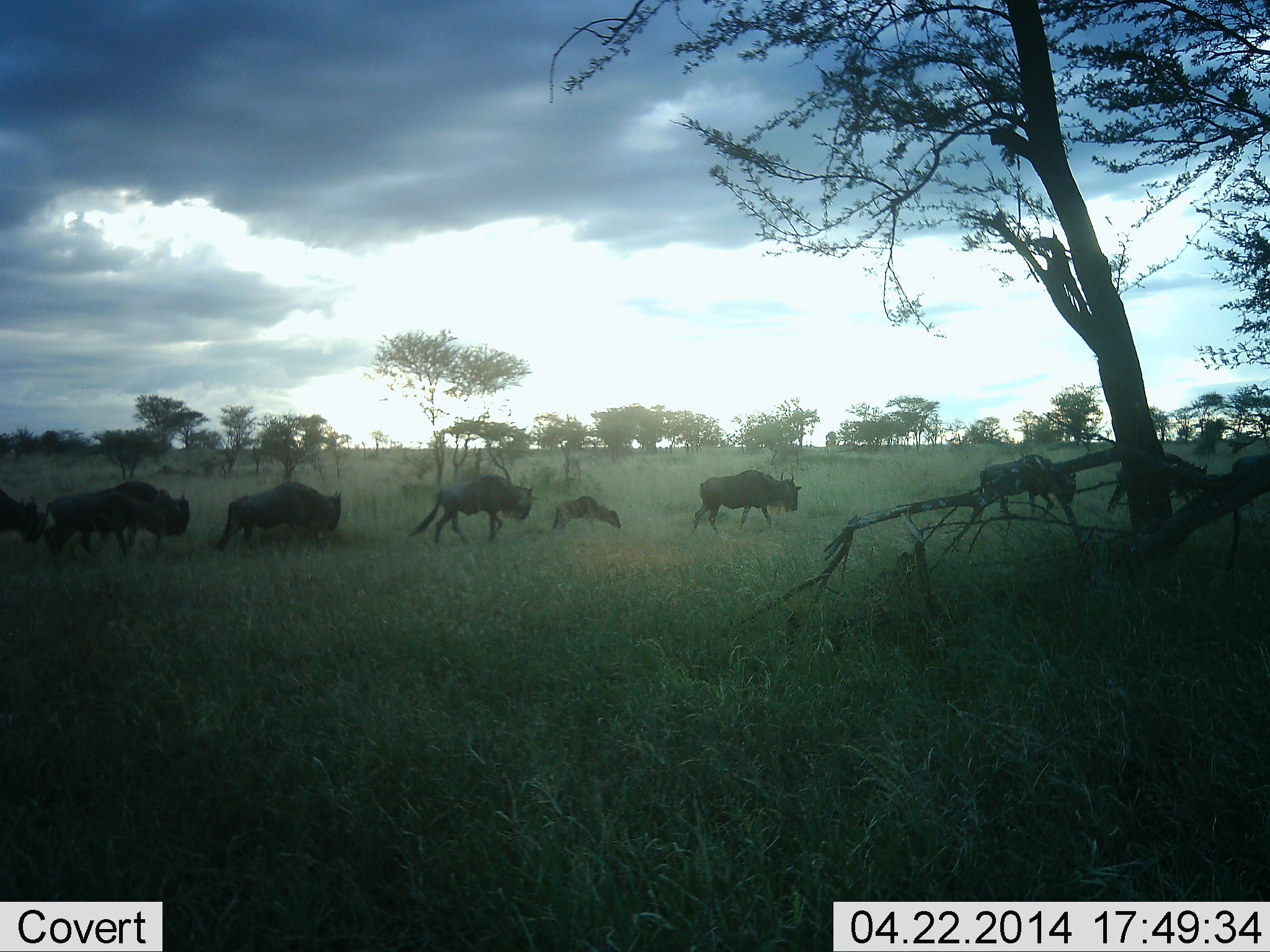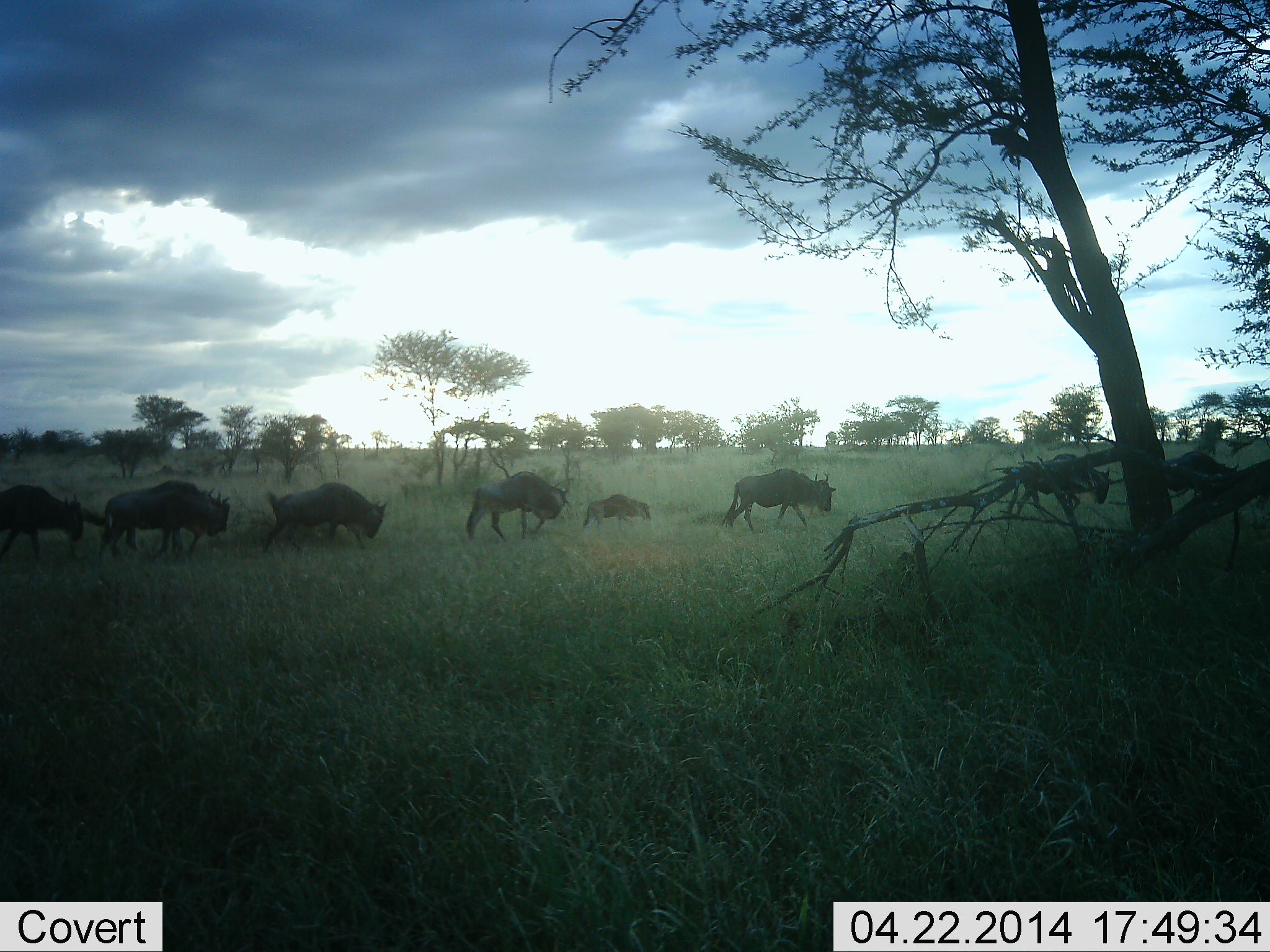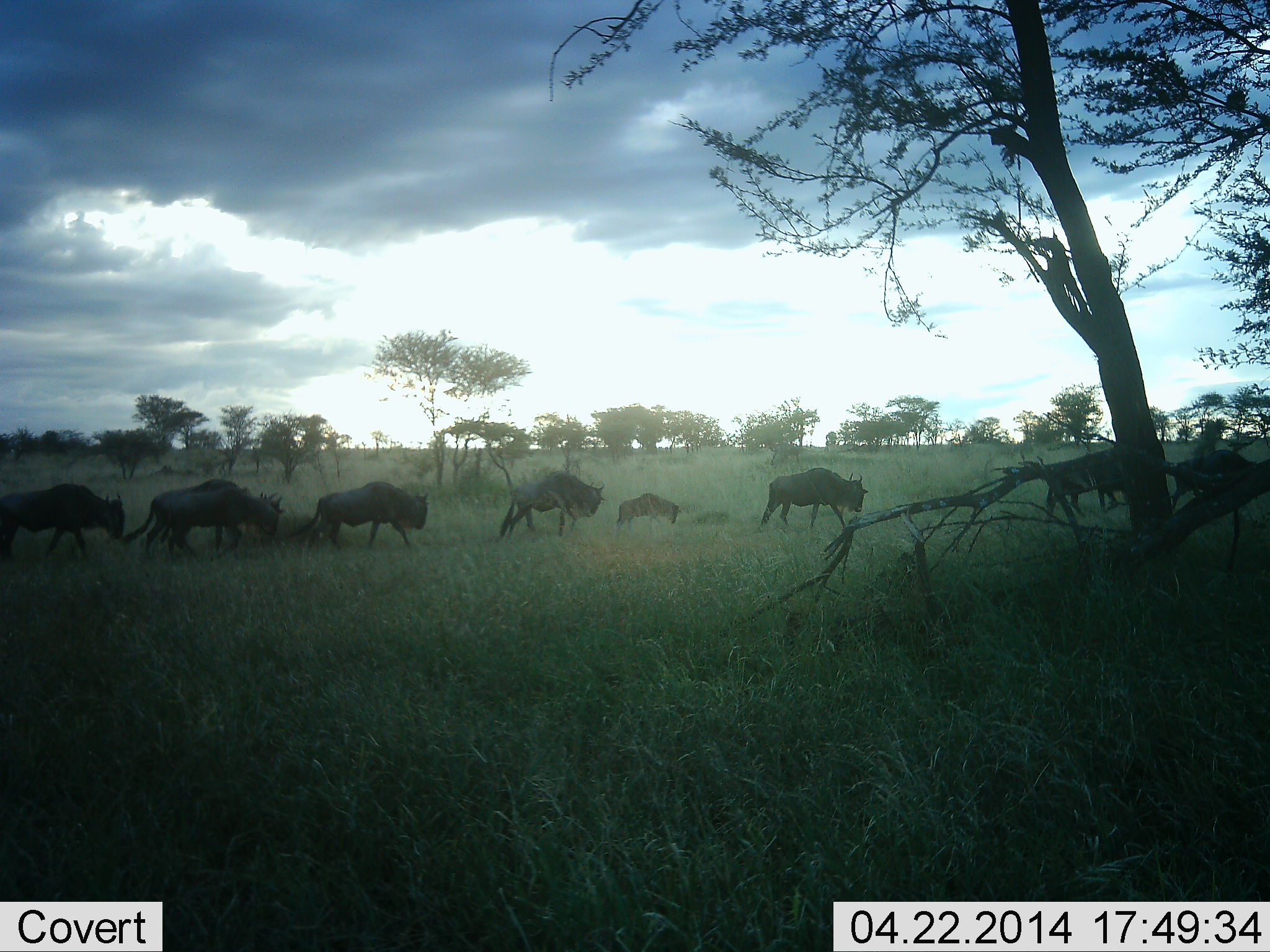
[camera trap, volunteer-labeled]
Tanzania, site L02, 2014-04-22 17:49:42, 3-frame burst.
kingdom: Animalia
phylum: Chordata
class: Mammalia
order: Artiodactyla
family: Bovidae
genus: Connochaetes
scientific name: Connochaetes taurinus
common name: blue wildebeest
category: wildebeest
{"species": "wildebeest (blue wildebeest) (Connochaetes taurinus)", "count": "9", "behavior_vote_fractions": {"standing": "0%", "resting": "0%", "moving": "100%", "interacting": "0%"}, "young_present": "80%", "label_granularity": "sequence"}